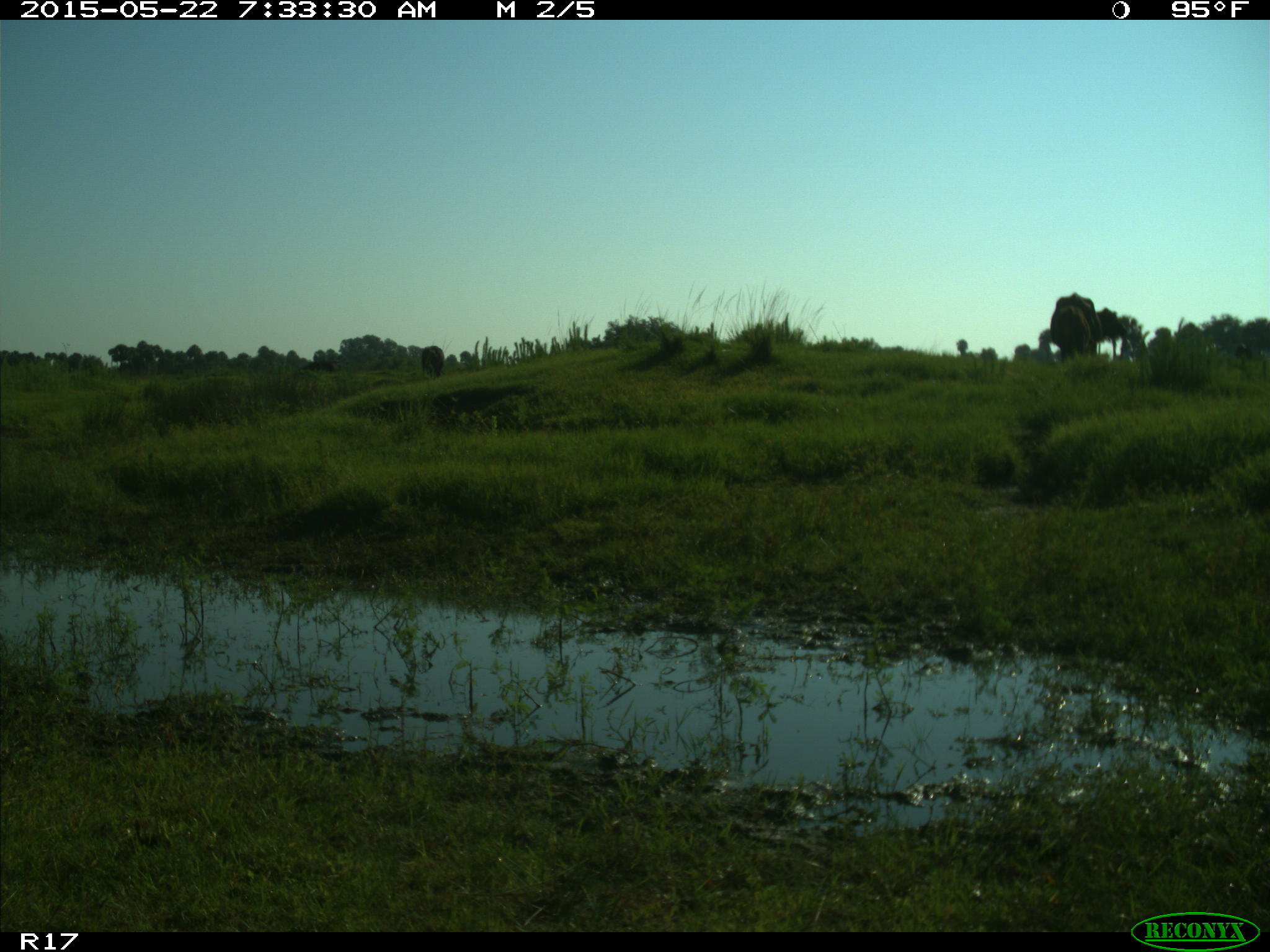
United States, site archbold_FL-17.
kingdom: Animalia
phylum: Chordata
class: Mammalia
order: Artiodactyla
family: Bovidae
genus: Bos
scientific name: Bos taurus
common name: domestic cow